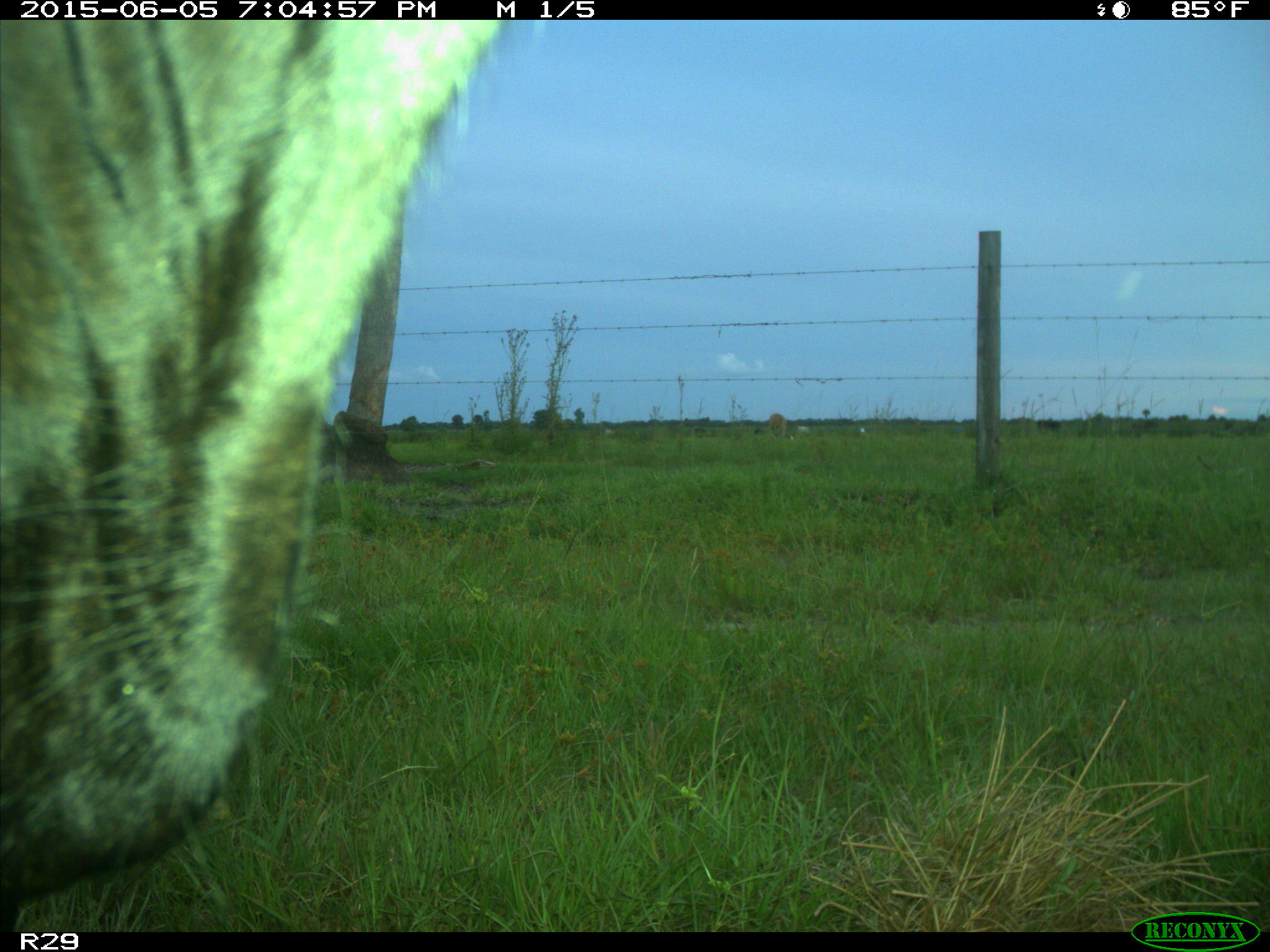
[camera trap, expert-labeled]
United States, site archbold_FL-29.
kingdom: Animalia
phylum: Chordata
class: Mammalia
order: Artiodactyla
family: Bovidae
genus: Bos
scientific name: Bos taurus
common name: domestic cow